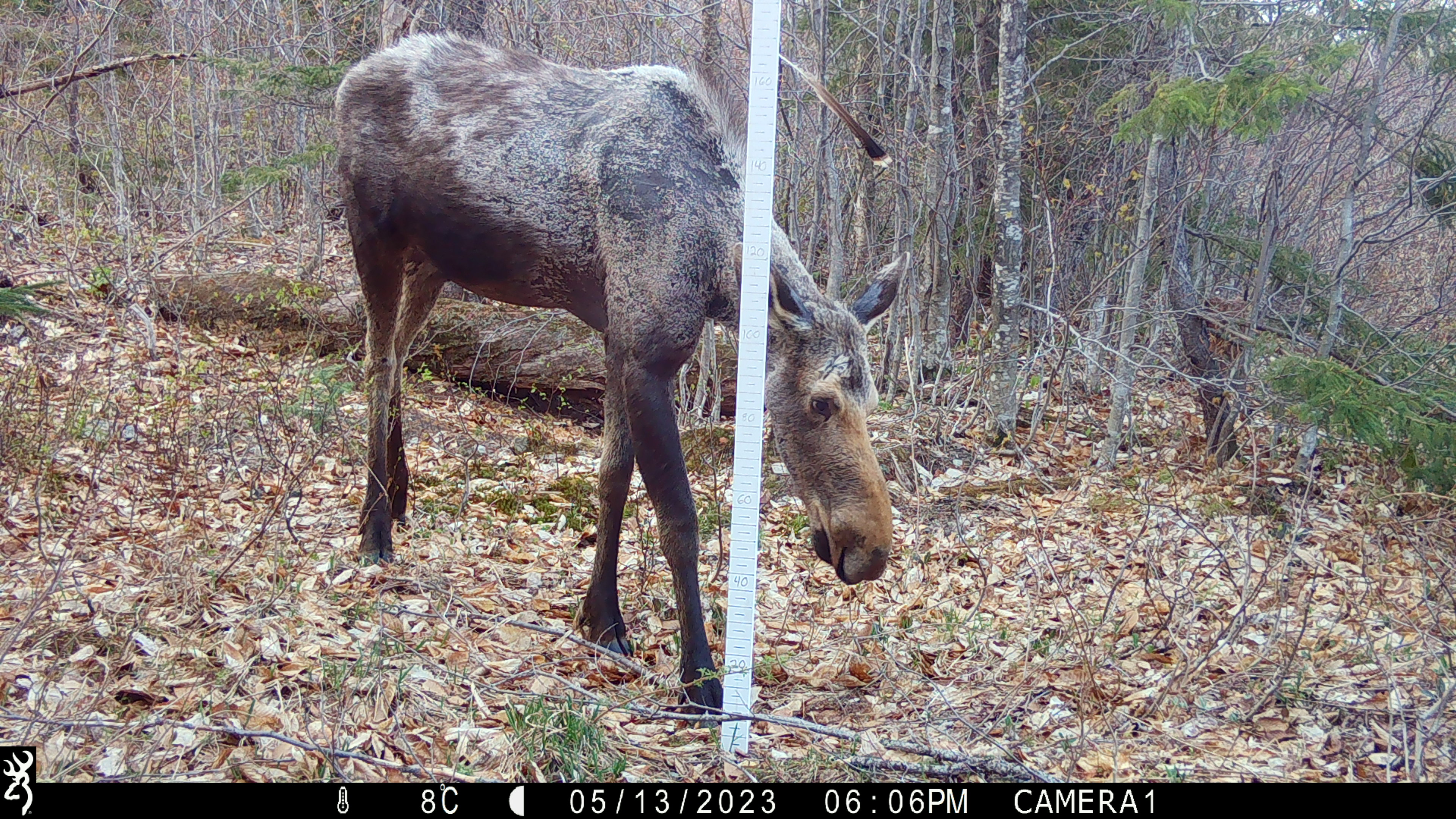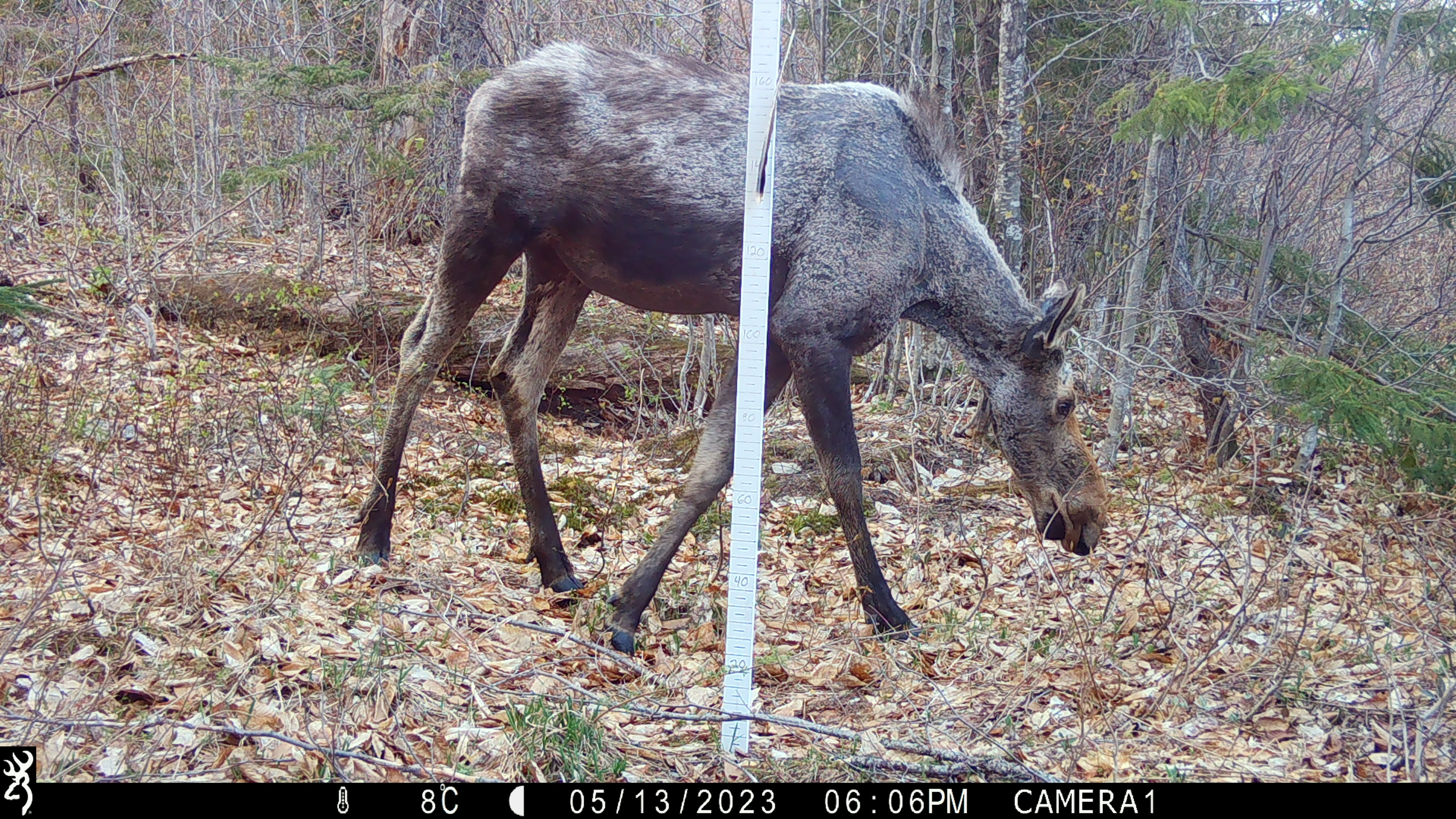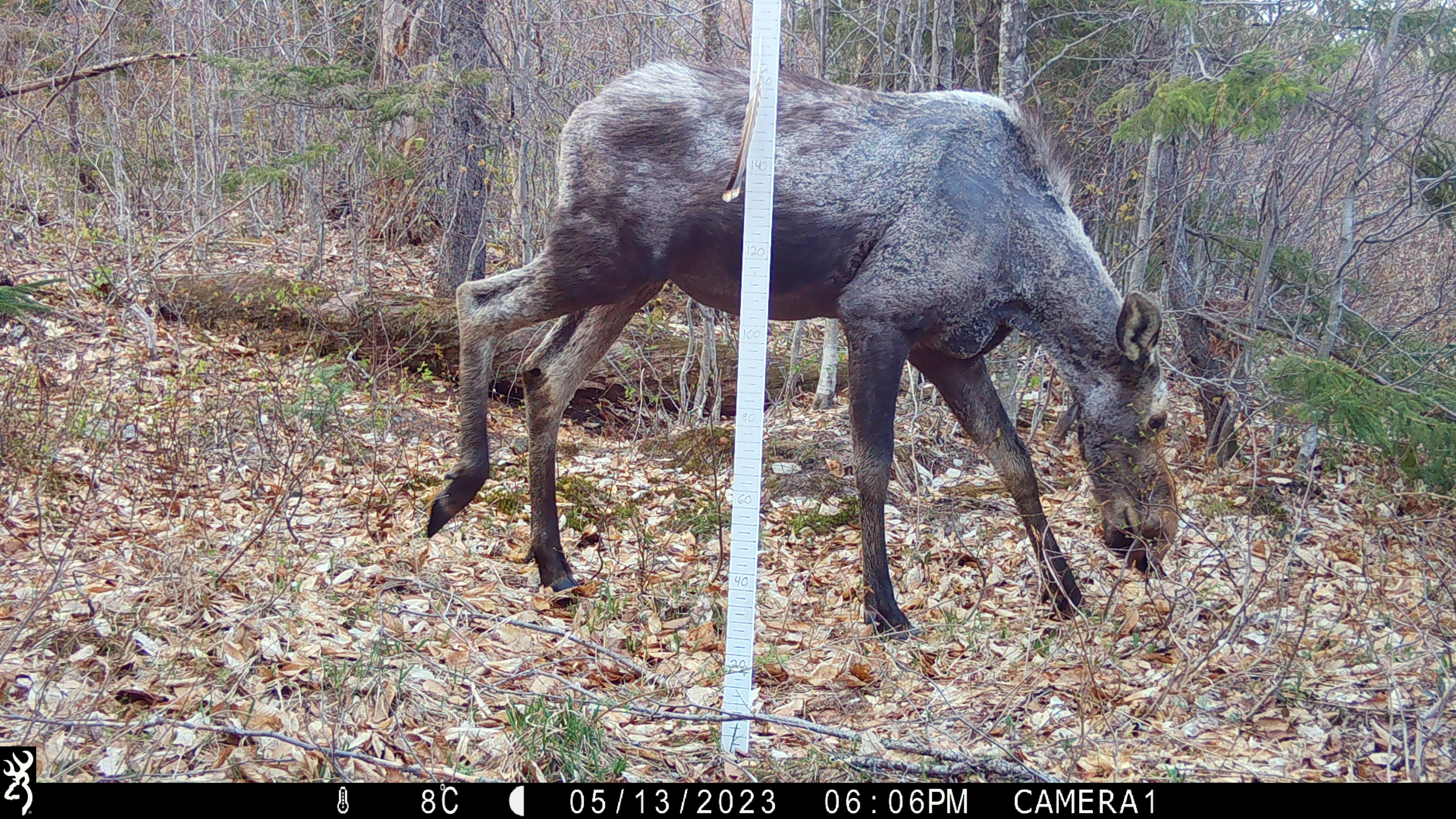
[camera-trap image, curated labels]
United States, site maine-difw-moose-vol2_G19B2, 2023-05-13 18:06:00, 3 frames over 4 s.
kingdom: Animalia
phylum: Chordata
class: Mammalia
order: Artiodactyla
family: Cervidae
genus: Alces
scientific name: Alces alces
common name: moose